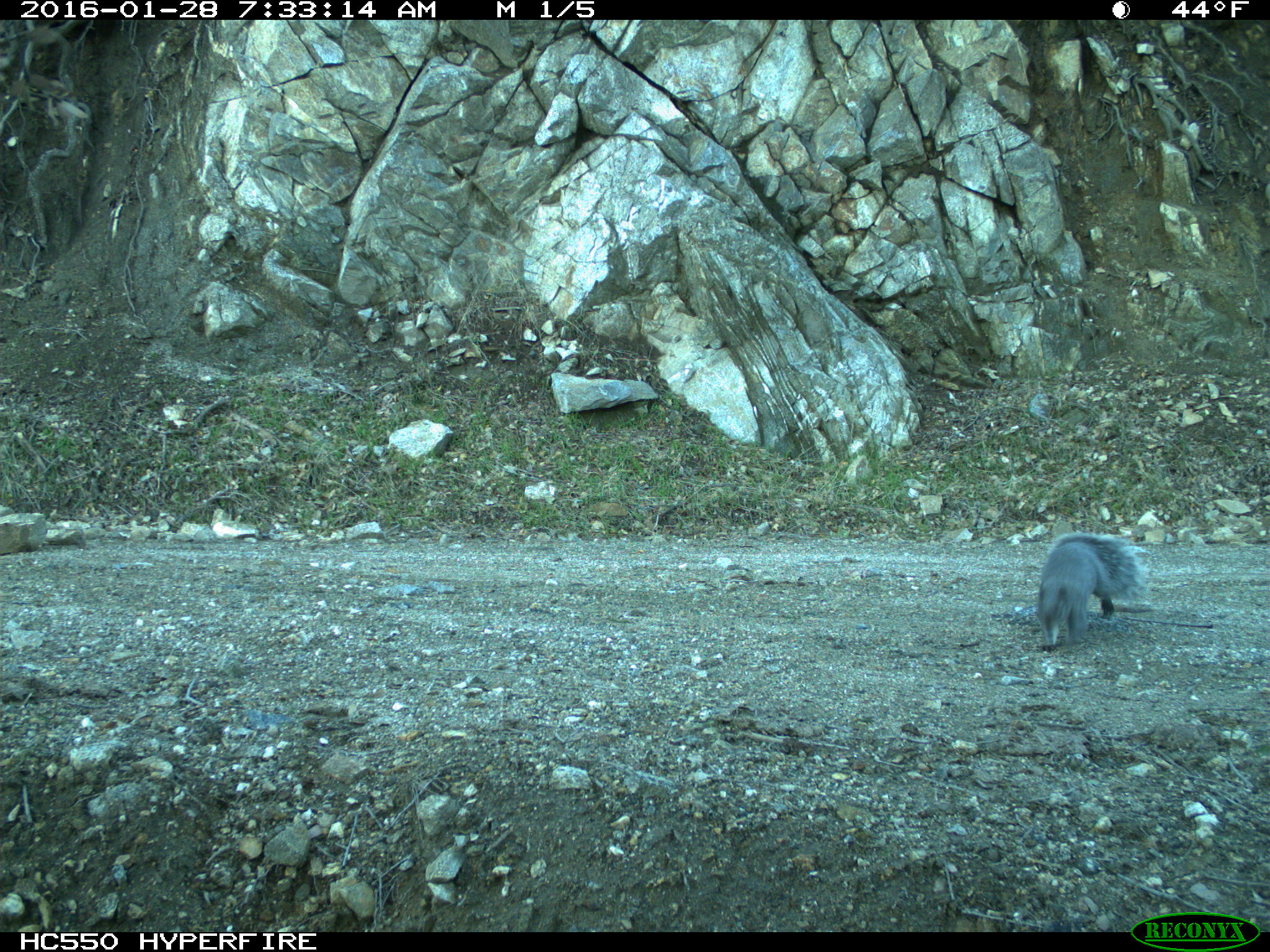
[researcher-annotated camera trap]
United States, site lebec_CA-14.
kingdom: Animalia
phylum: Chordata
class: Mammalia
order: Rodentia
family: Sciuridae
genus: Sciurus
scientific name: Sciurus carolinensis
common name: eastern gray squirrel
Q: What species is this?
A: Sciurus carolinensis (eastern gray squirrel).